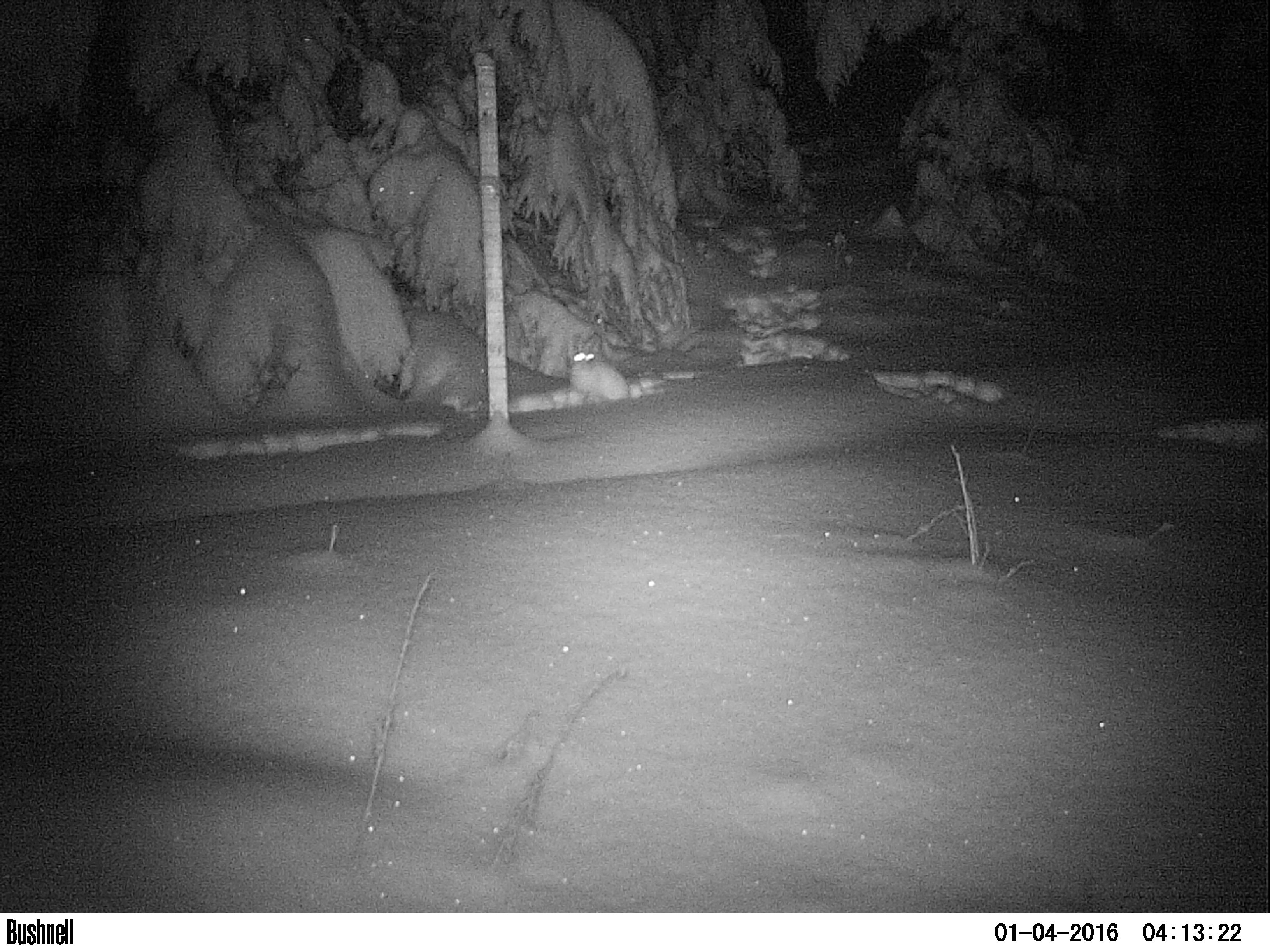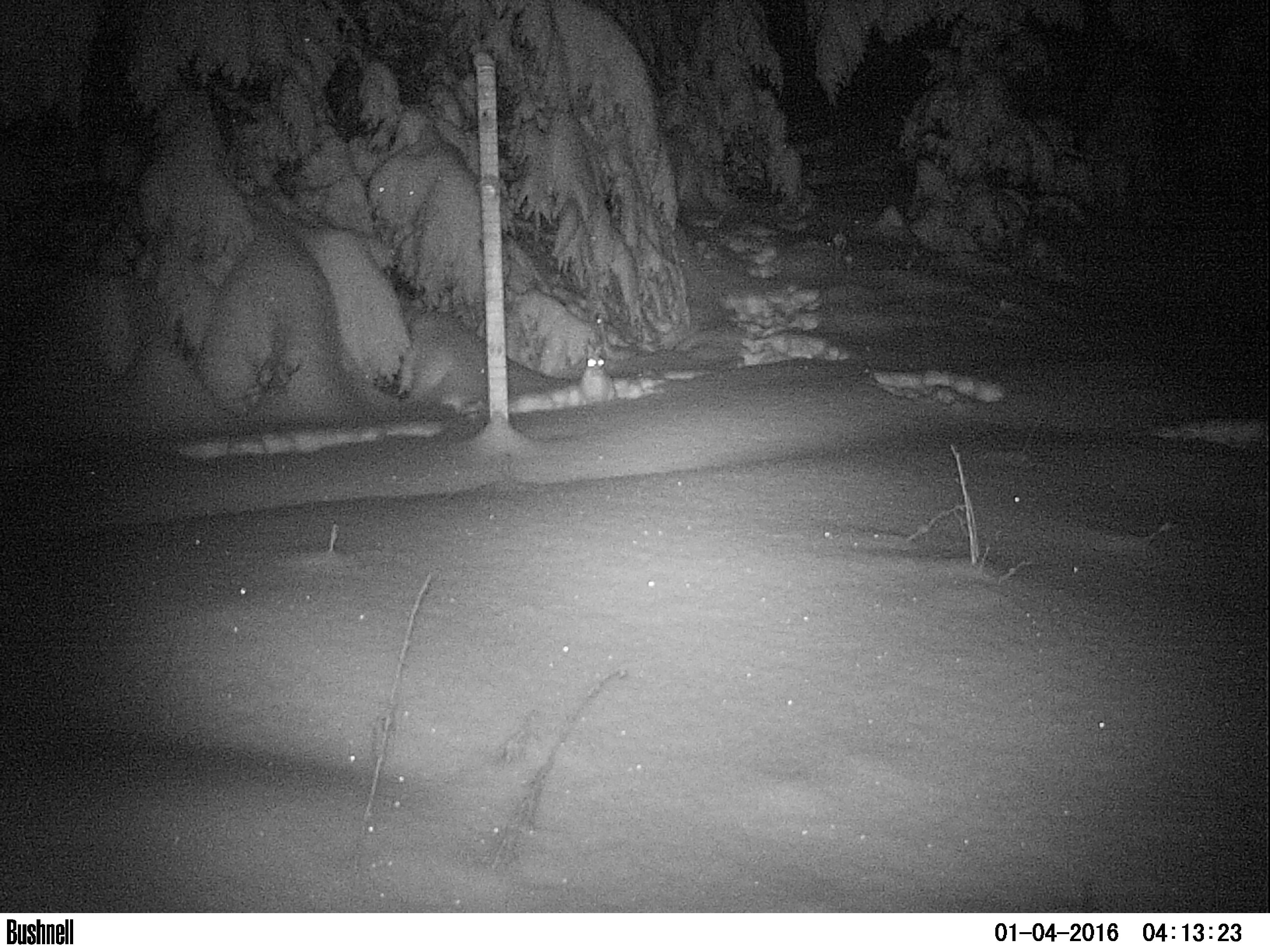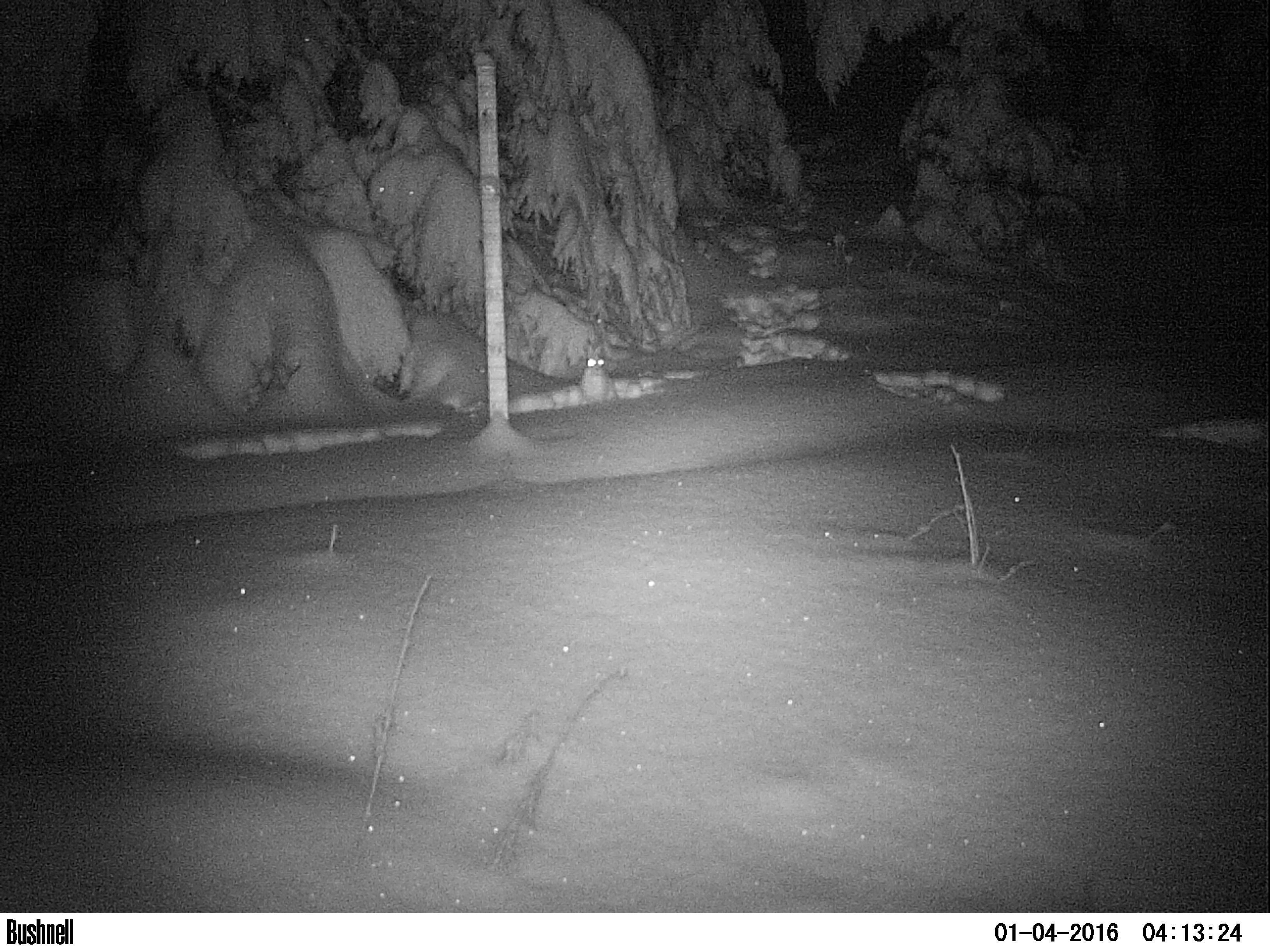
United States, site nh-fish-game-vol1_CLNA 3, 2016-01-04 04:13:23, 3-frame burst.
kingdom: Animalia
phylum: Chordata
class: Mammalia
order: Lagomorpha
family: Leporidae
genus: Lepus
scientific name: Lepus americanus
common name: snowshoe hare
Snowshoe hare (Lepus americanus).